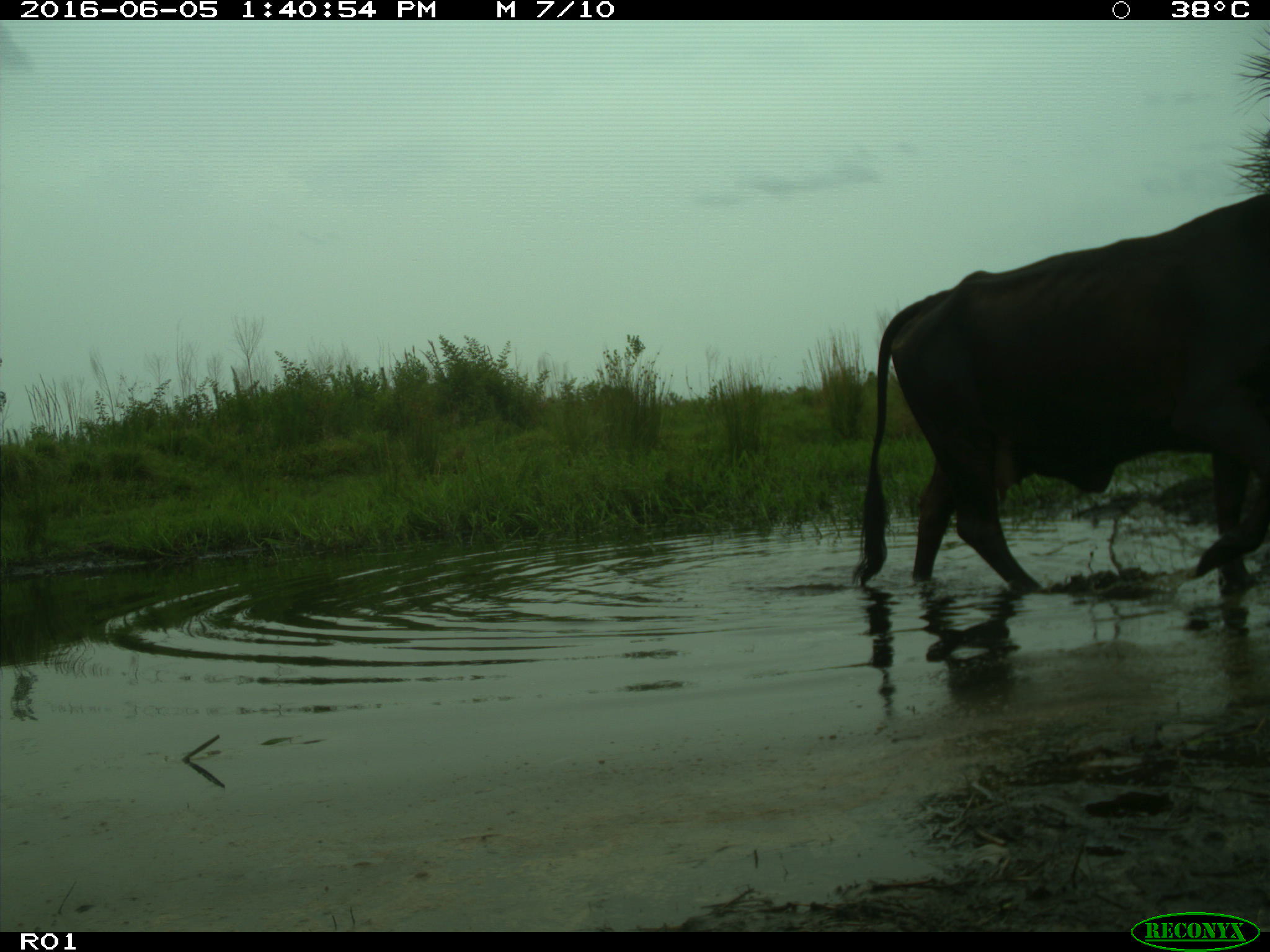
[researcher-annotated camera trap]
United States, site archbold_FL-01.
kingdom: Animalia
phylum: Chordata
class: Mammalia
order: Artiodactyla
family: Bovidae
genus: Bos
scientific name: Bos taurus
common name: domestic cow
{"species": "Bos taurus (domestic cow)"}